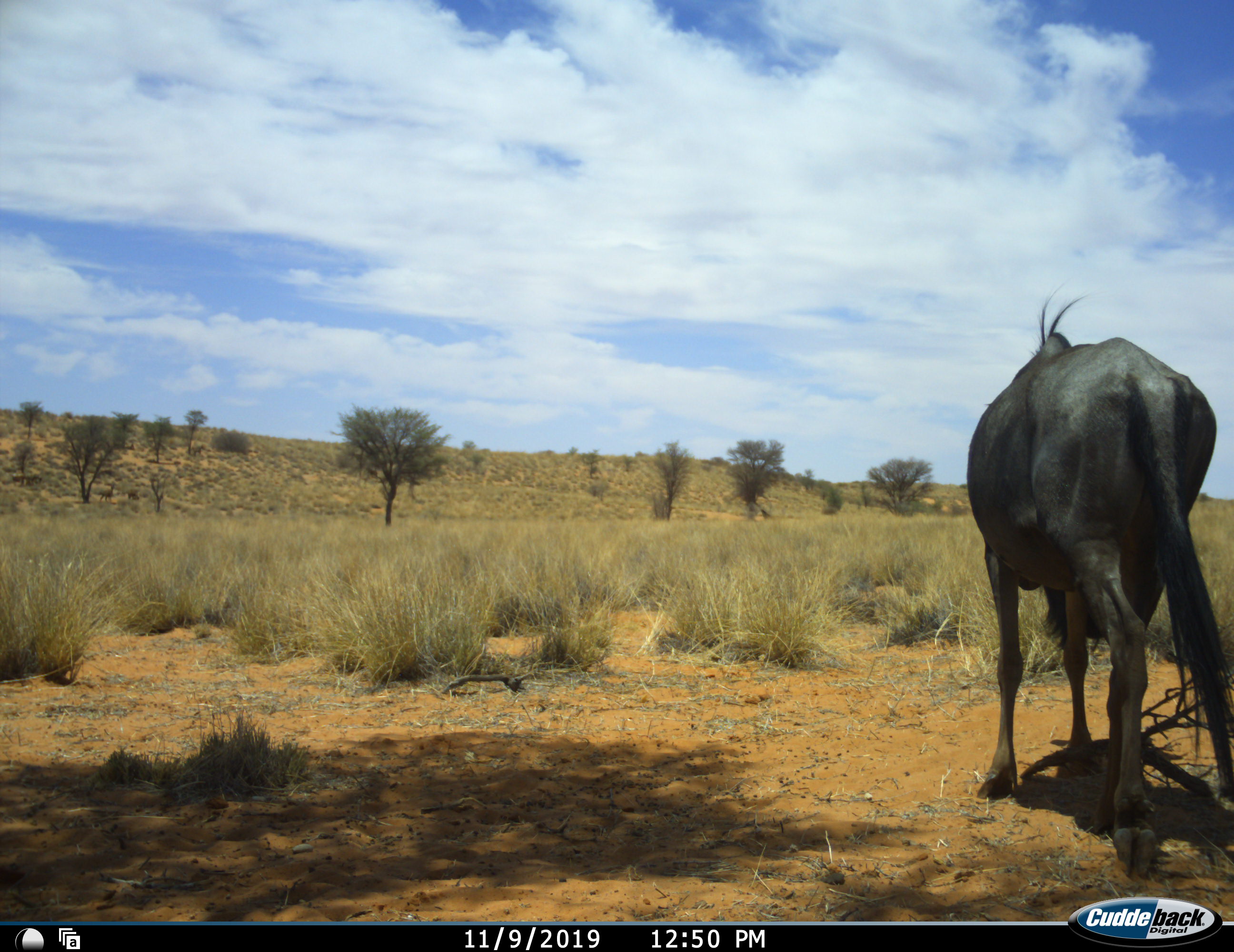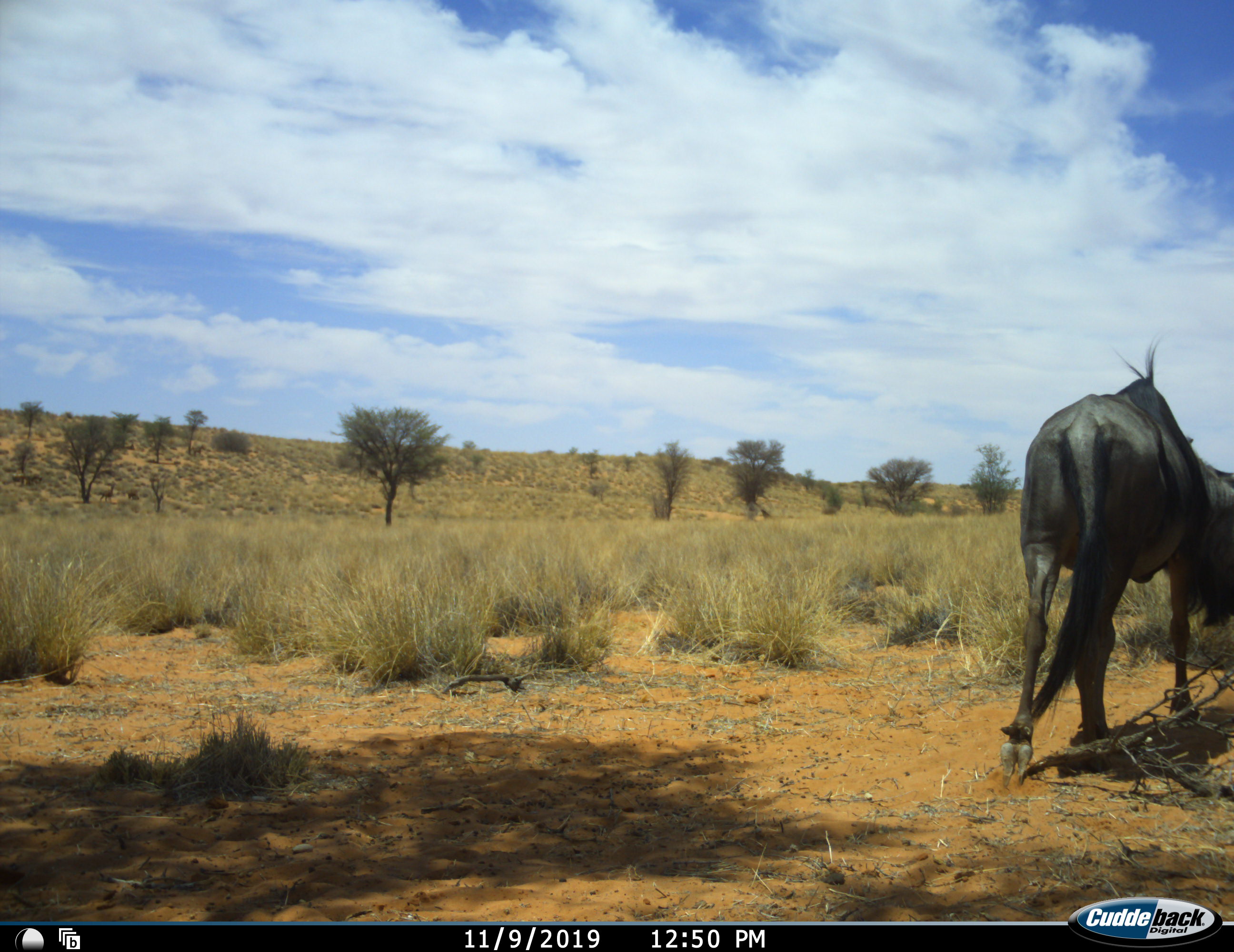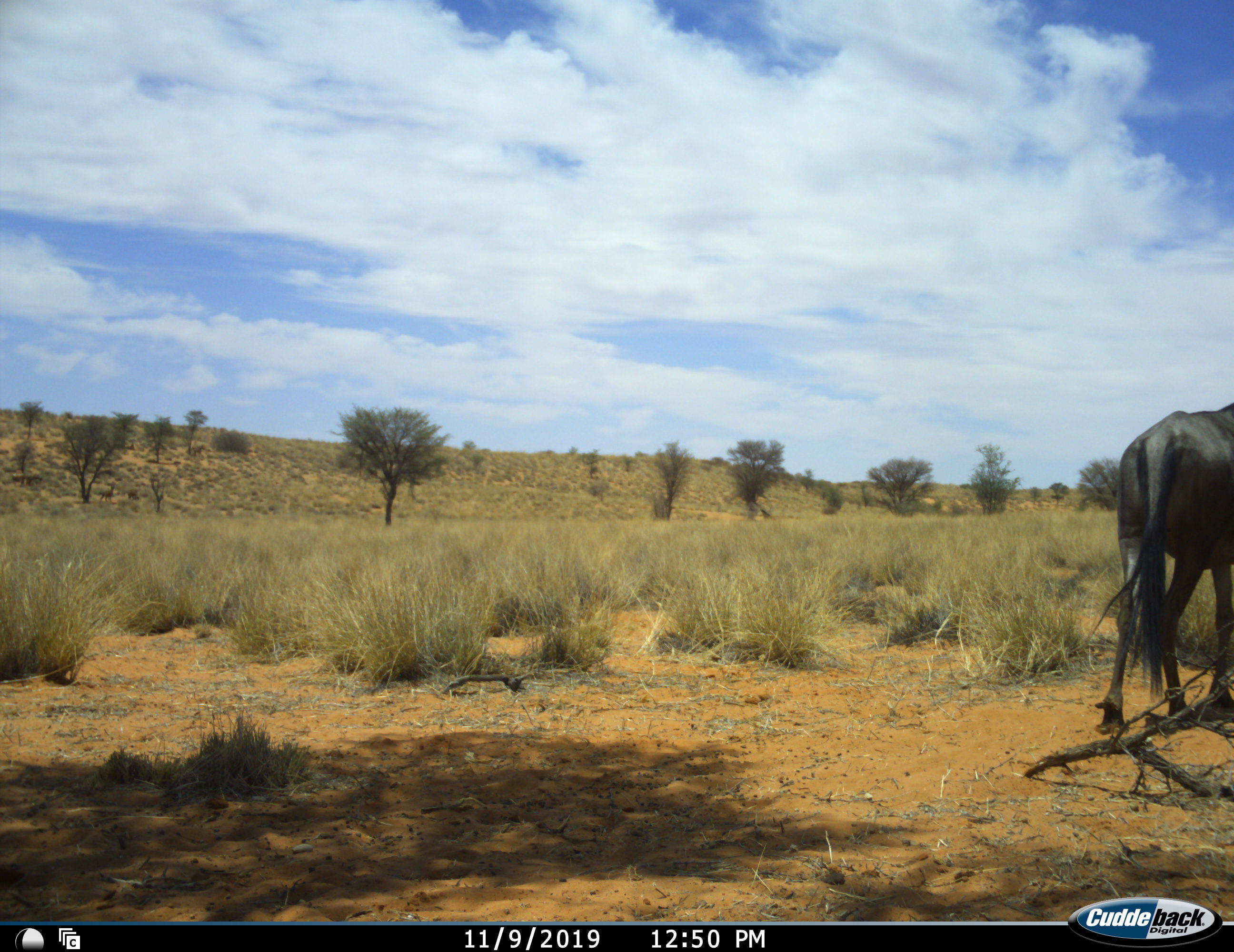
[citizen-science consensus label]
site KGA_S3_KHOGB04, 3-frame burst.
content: unidentified animal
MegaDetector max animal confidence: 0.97